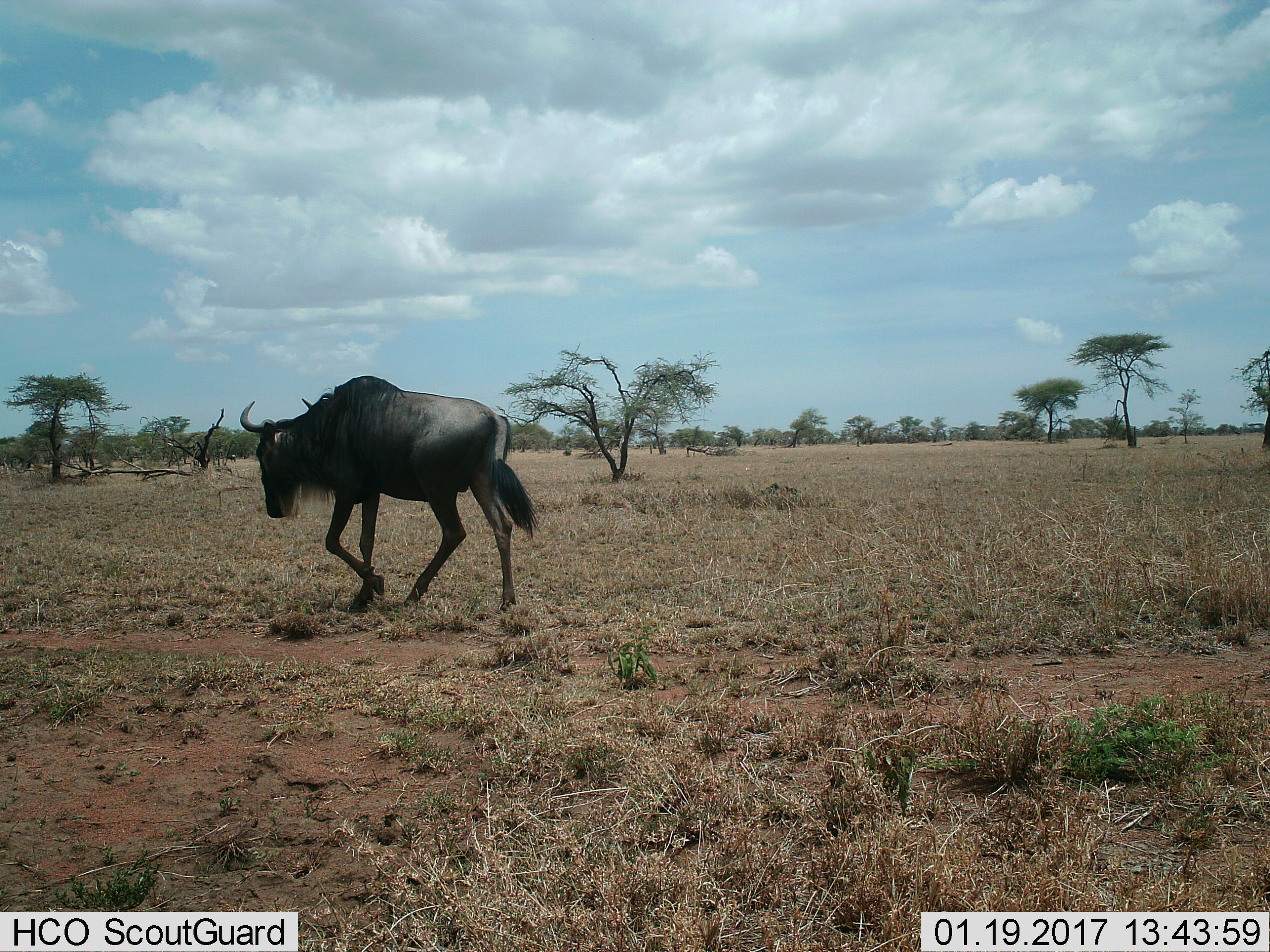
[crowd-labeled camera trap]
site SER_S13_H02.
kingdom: Animalia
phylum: Chordata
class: Mammalia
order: Artiodactyla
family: Bovidae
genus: Connochaetes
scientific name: Connochaetes taurinus taurinus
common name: blue wildebeest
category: wildebeestblue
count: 1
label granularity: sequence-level